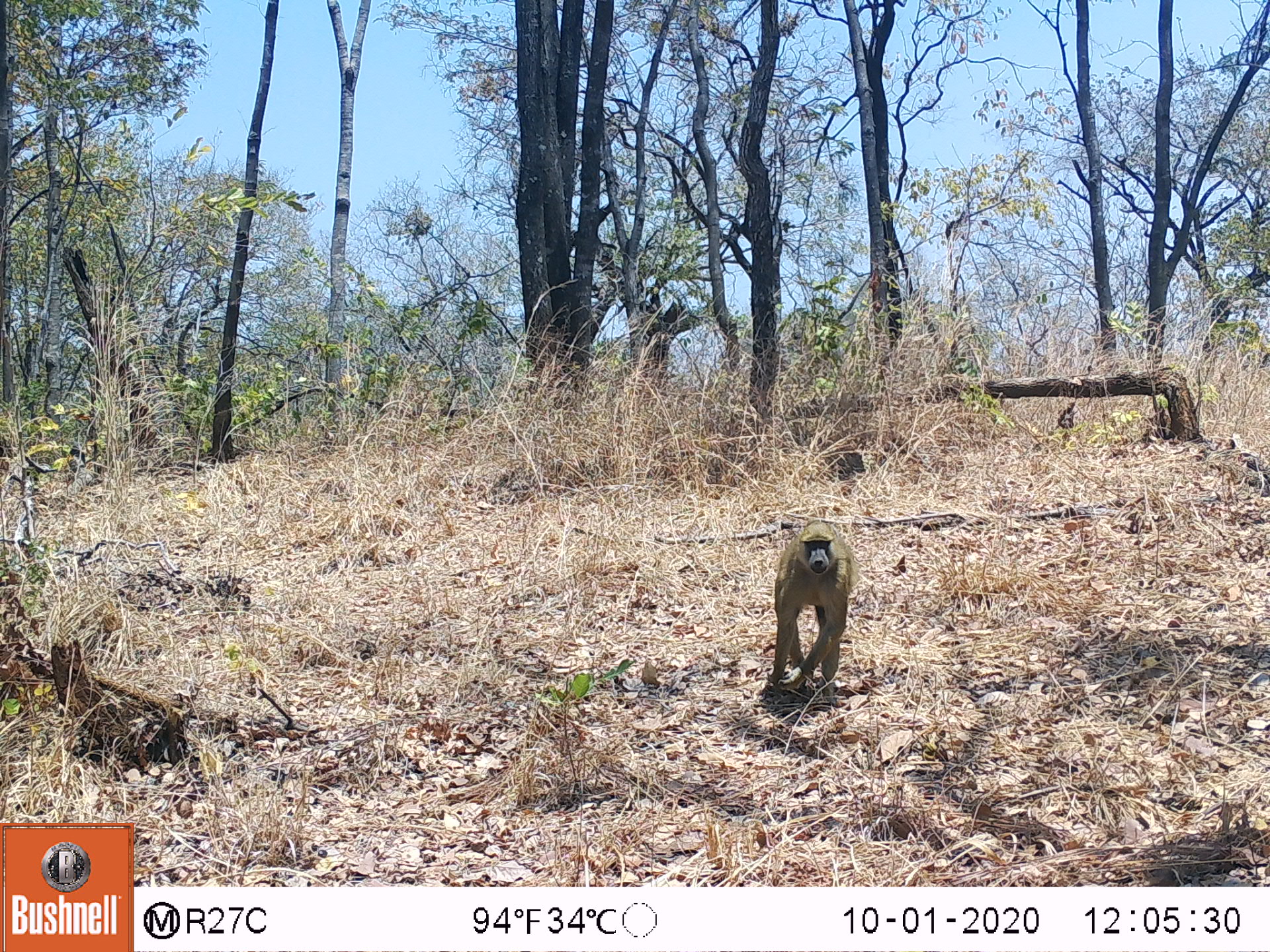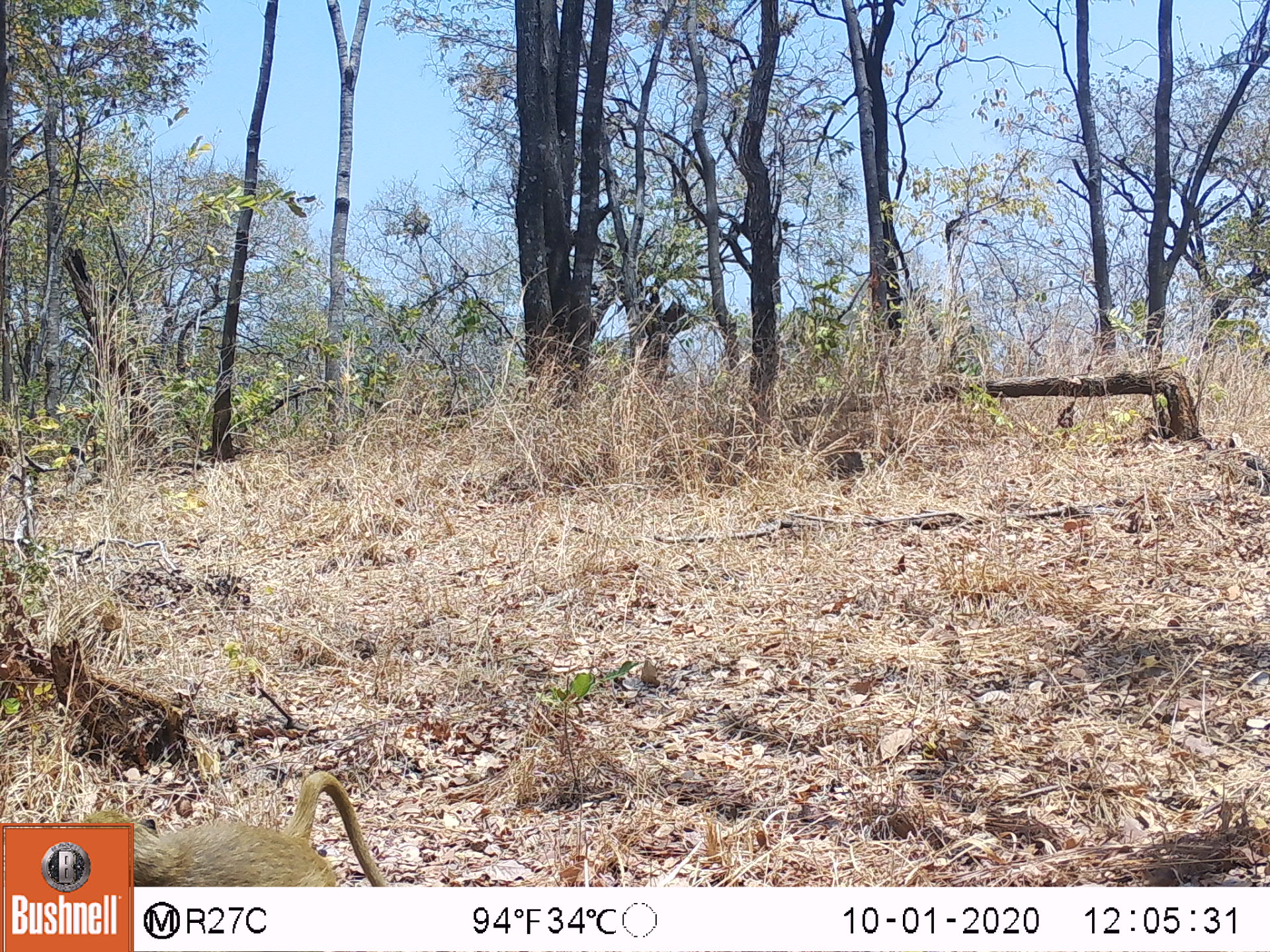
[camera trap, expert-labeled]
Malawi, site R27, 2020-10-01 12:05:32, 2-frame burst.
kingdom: Animalia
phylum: Chordata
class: Mammalia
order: Primates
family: Cercopithecidae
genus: Papio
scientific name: Papio cynocephalus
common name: yellow baboon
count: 1